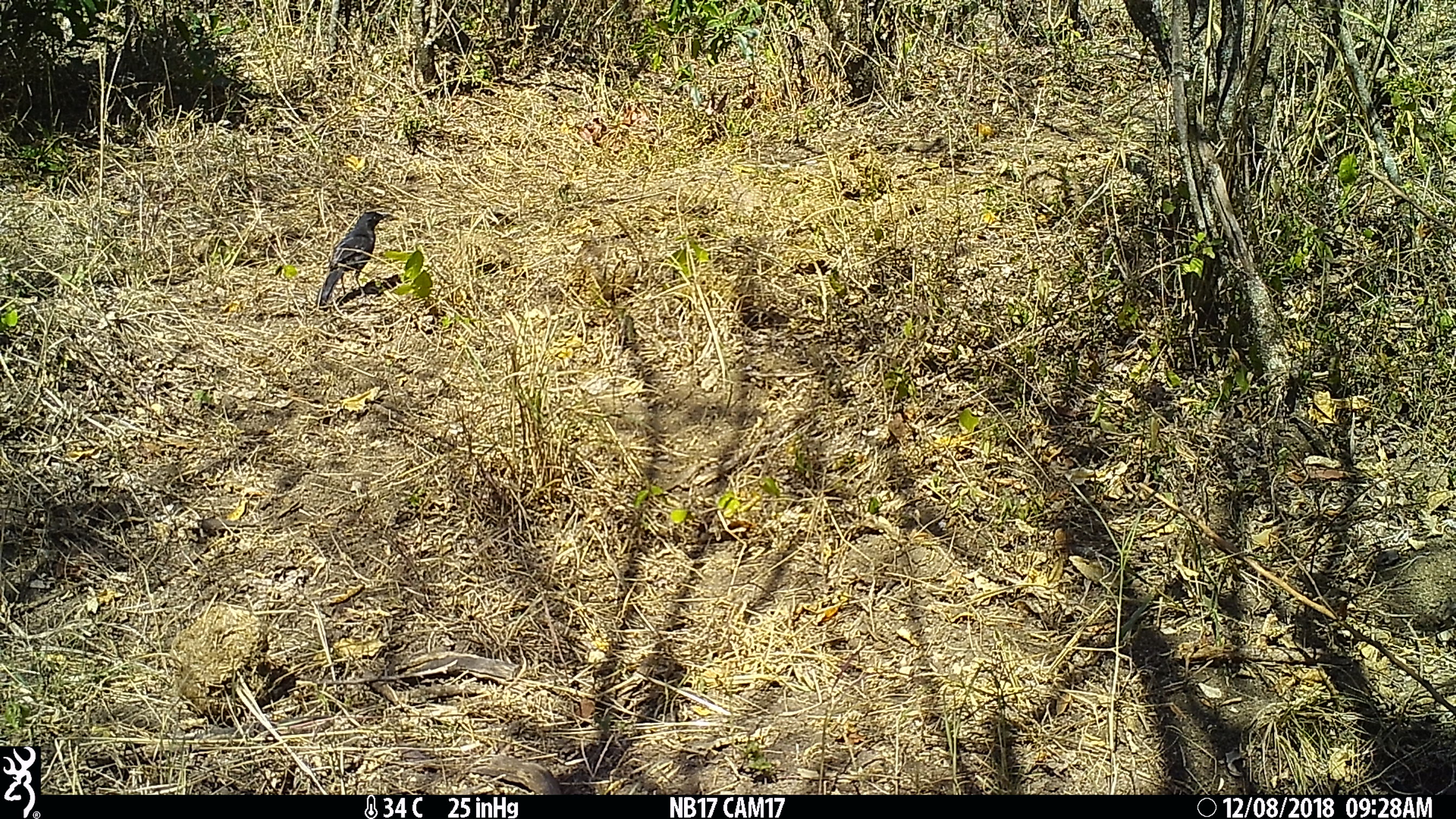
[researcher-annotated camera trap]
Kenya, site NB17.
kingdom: Animalia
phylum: Chordata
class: Aves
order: Passeriformes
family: Malaconotidae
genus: Laniarius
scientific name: Laniarius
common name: boubou